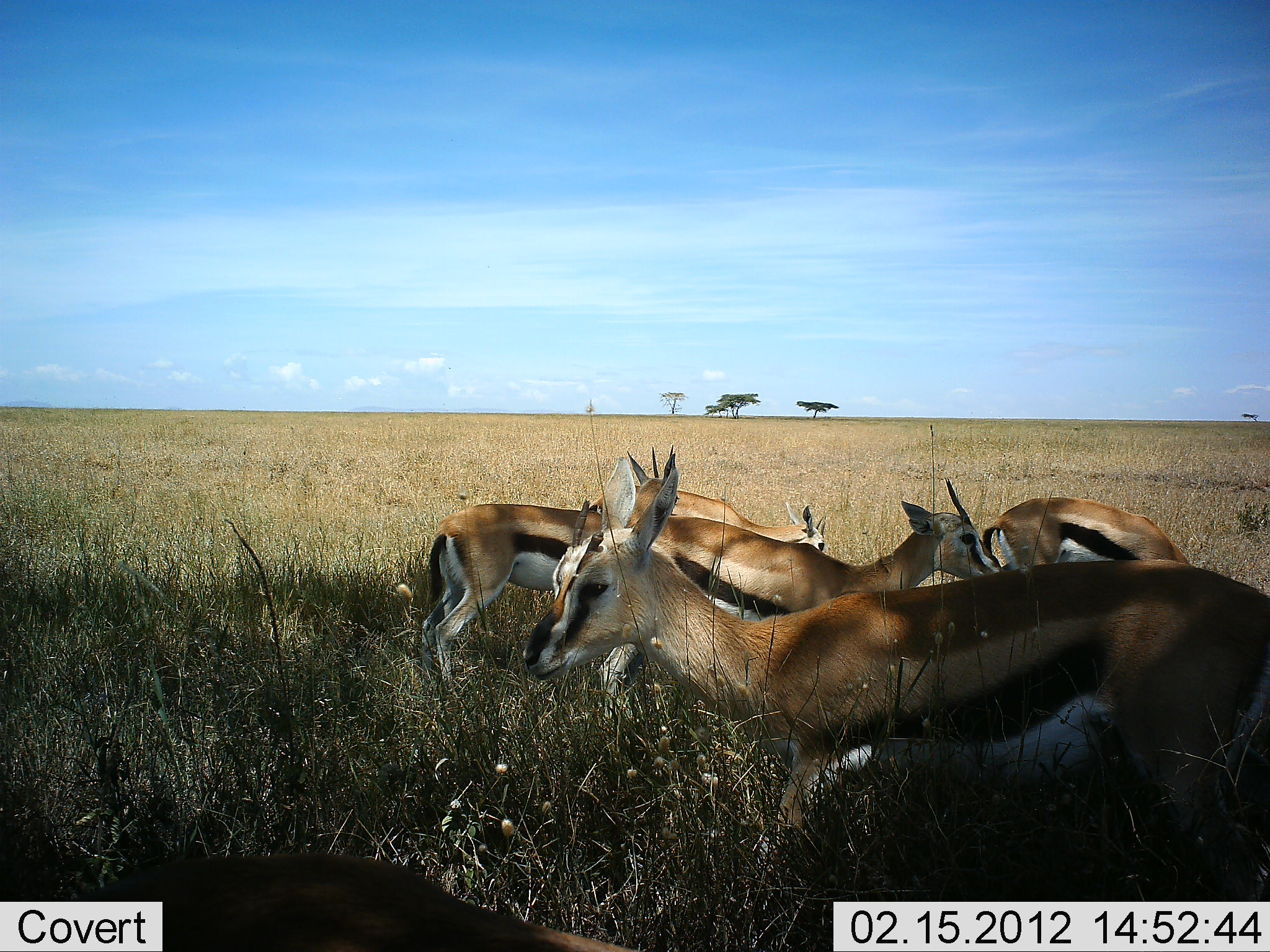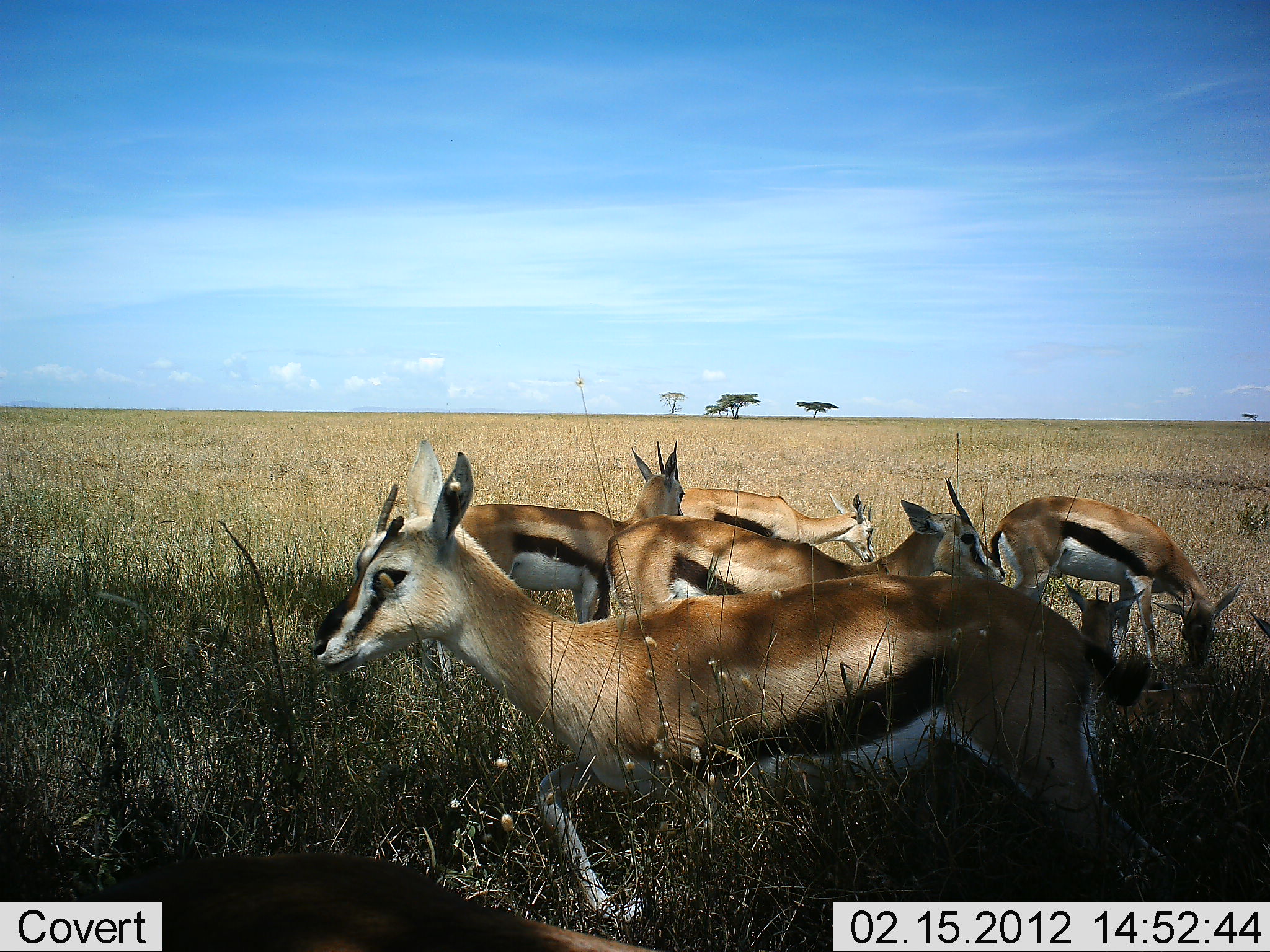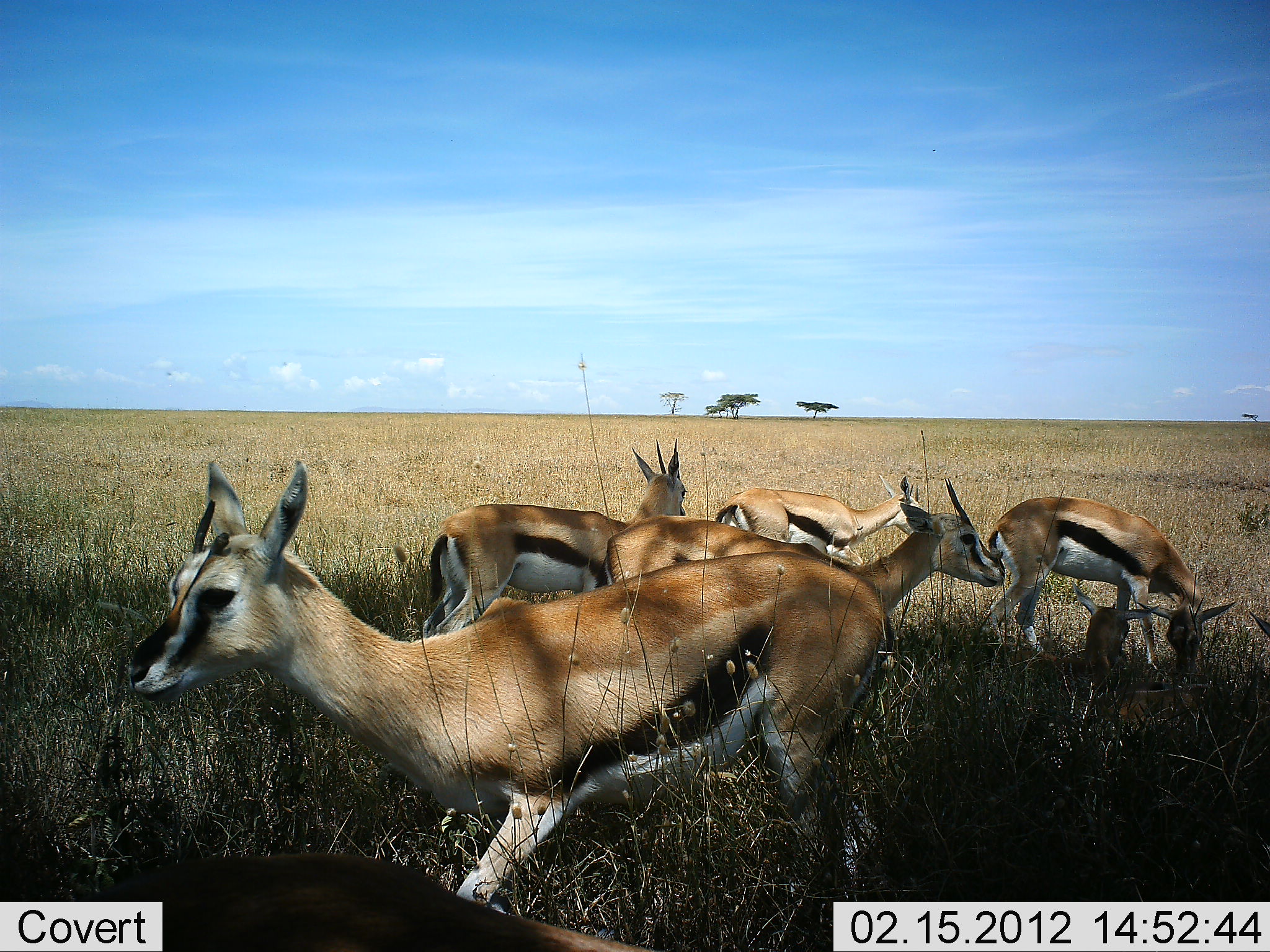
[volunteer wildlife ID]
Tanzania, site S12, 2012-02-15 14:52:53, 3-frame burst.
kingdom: Animalia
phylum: Chordata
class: Mammalia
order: Artiodactyla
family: Bovidae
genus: Eudorcas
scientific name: Eudorcas thomsonii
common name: thomson's gazelle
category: gazellethomsons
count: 6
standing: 83%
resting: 44%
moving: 61%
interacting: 0%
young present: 17%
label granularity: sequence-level